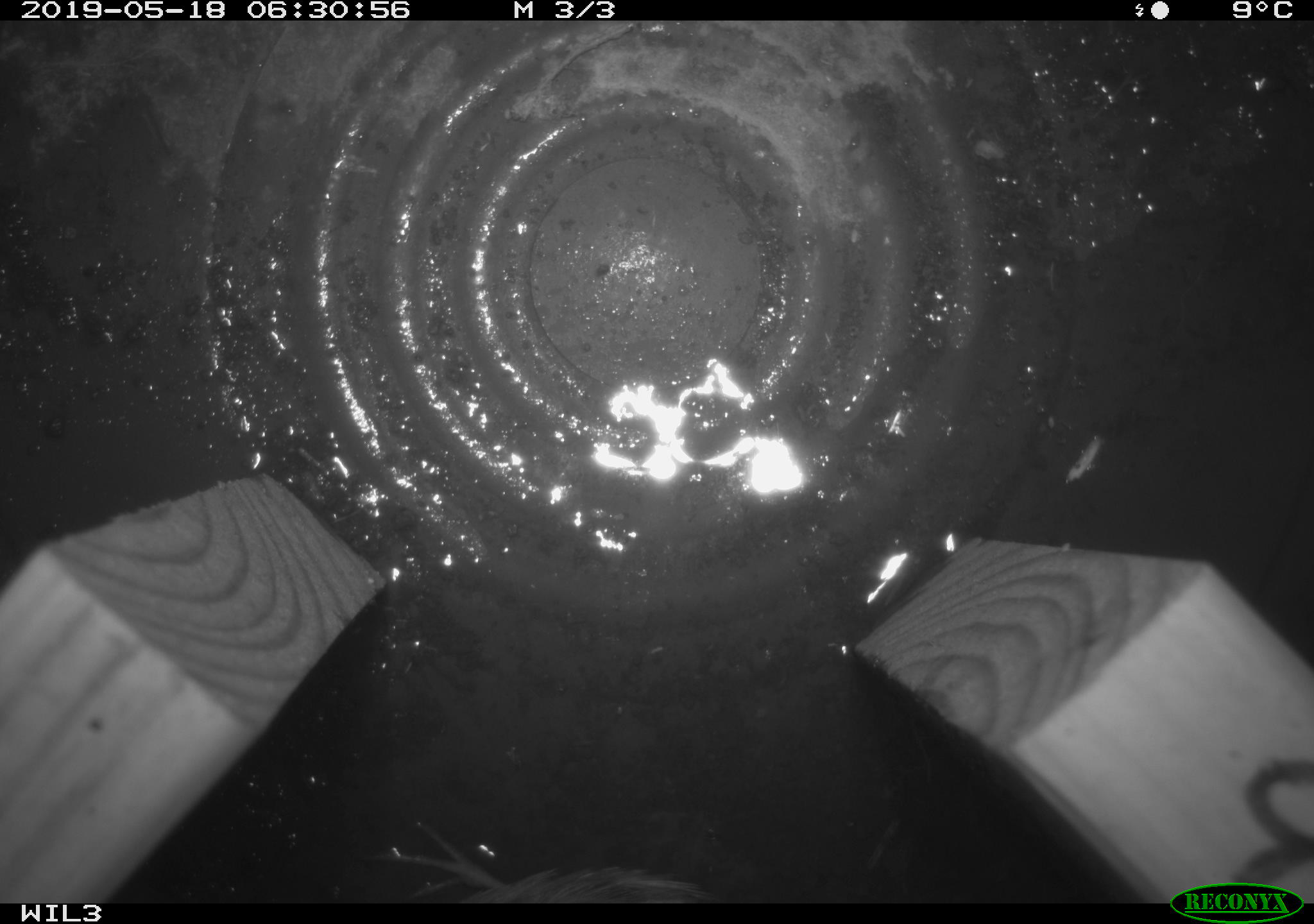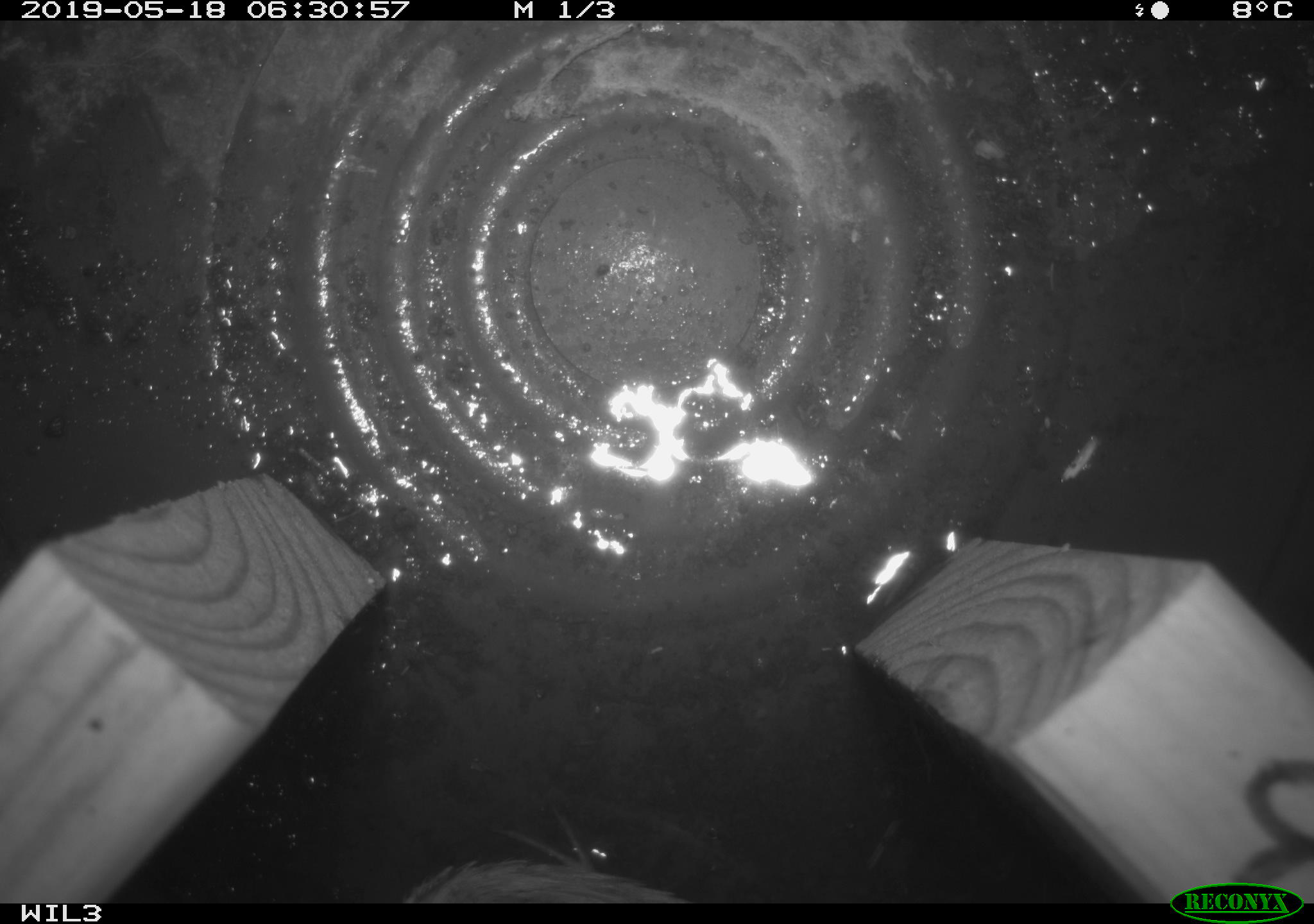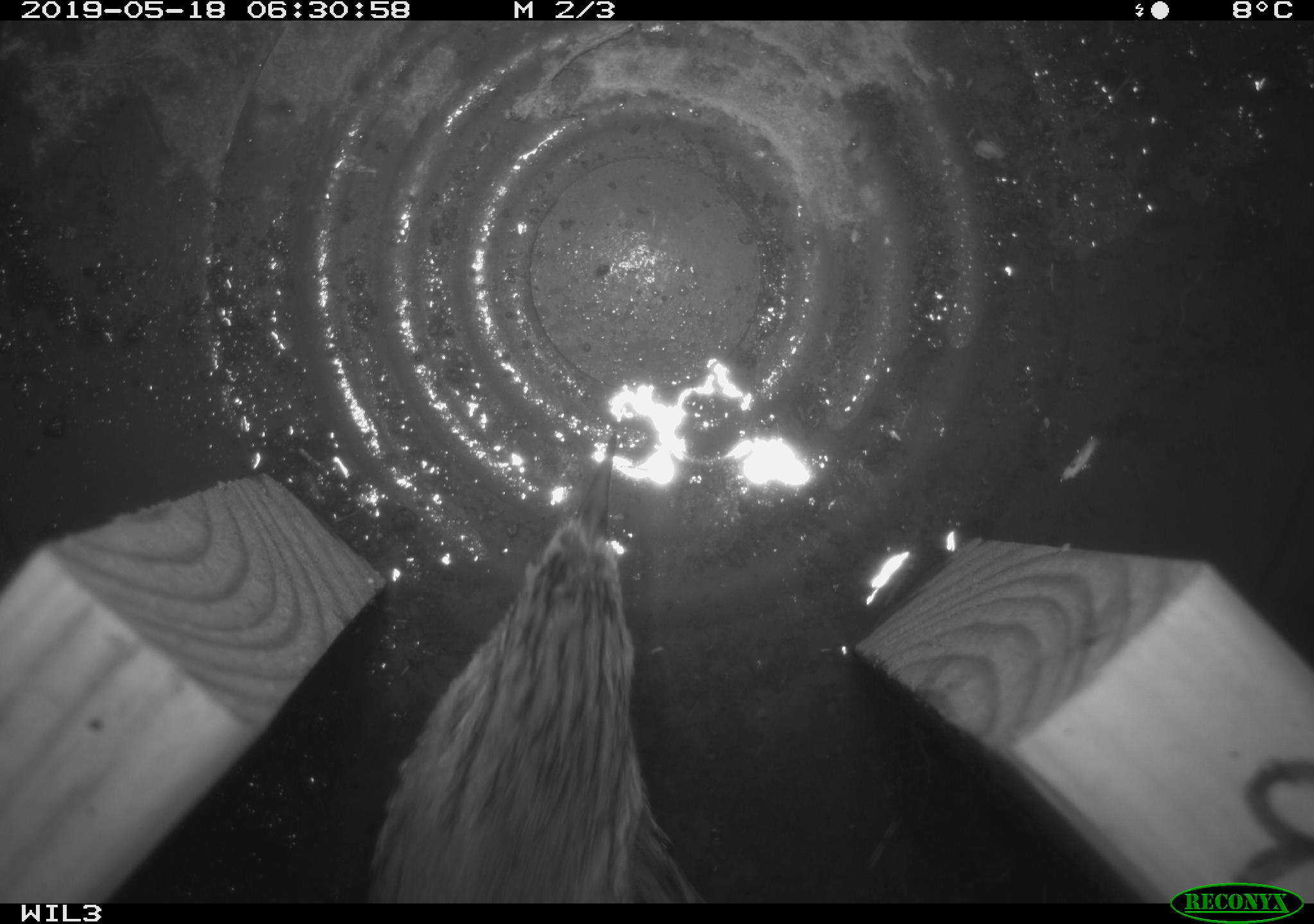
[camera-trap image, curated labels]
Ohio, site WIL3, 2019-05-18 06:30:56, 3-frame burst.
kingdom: Animalia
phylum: Chordata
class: Aves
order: Passeriformes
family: Passerellidae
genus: Melospiza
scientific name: Melospiza melodia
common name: song sparrow